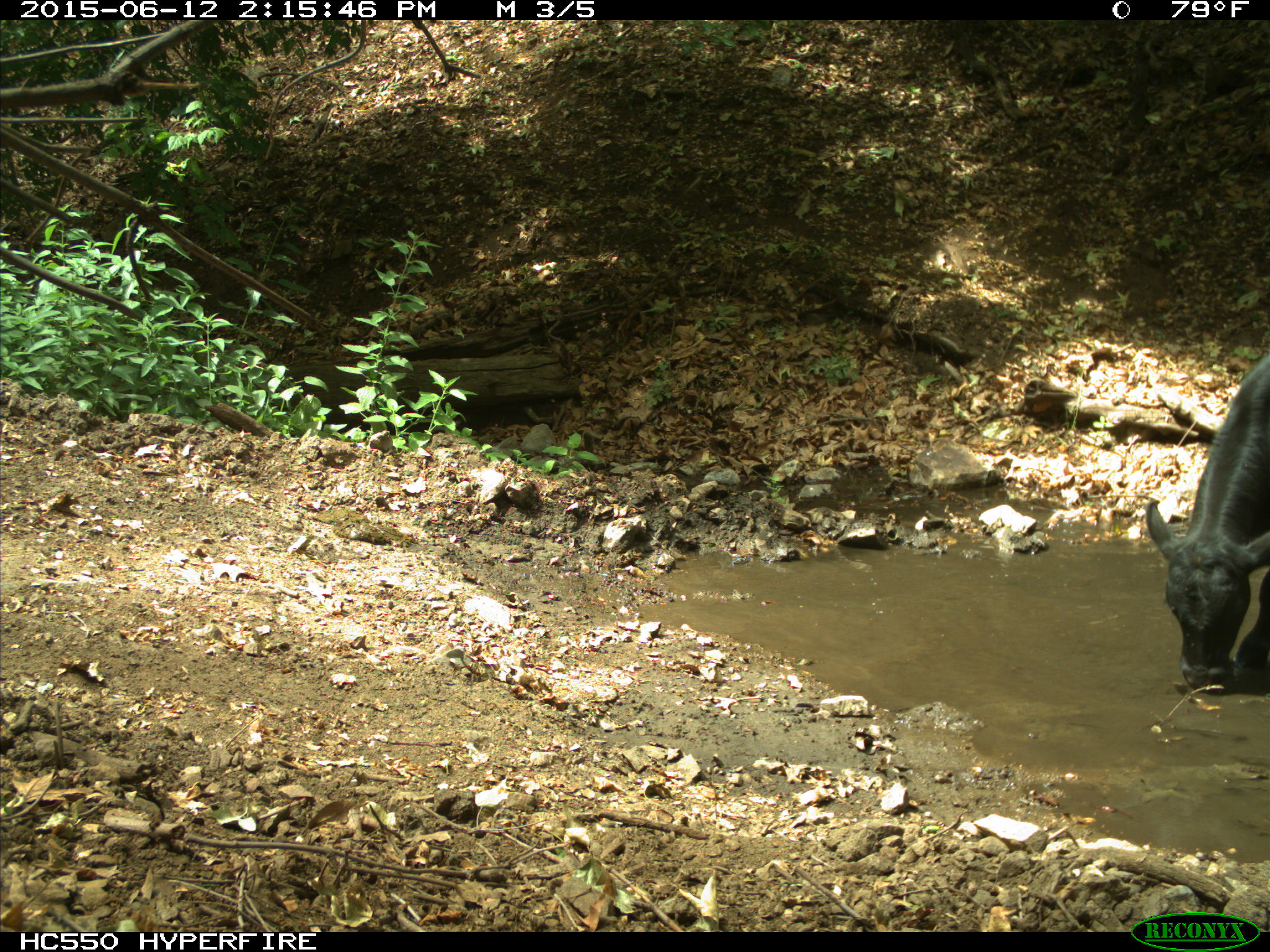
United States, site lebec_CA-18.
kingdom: Animalia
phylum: Chordata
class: Mammalia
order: Artiodactyla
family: Bovidae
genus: Bos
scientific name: Bos taurus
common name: domestic cow